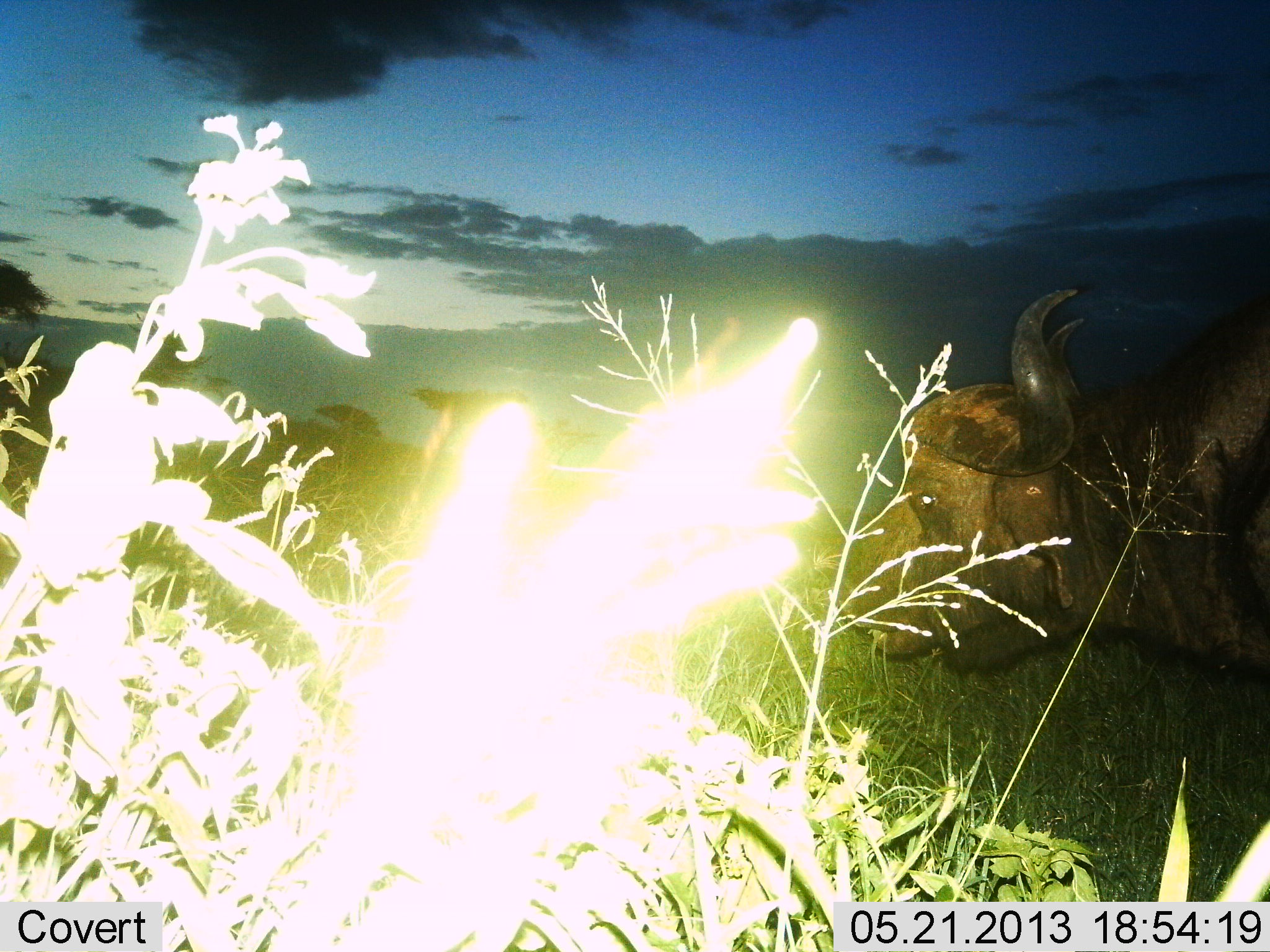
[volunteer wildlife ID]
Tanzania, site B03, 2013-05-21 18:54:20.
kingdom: Animalia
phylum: Chordata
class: Mammalia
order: Artiodactyla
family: Bovidae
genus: Syncerus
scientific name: Syncerus caffer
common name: cape buffalo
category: buffalo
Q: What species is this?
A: Buffalo (cape buffalo) (Syncerus caffer).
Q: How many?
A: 1.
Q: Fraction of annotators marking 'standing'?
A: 57%.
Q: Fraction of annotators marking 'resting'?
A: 0%.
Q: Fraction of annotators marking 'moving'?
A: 36%.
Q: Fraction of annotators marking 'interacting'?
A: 0%.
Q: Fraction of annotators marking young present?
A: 0%.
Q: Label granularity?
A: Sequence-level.